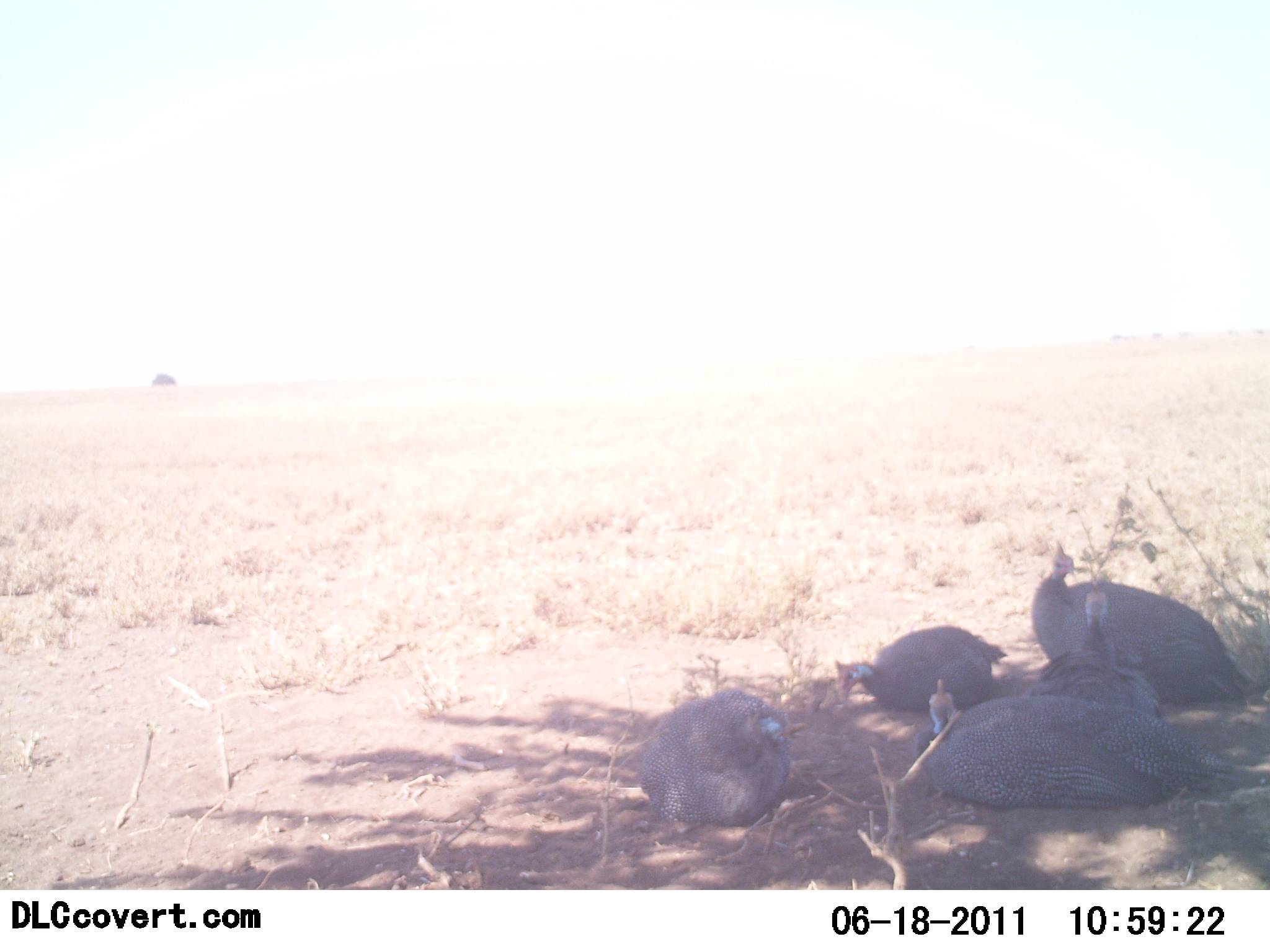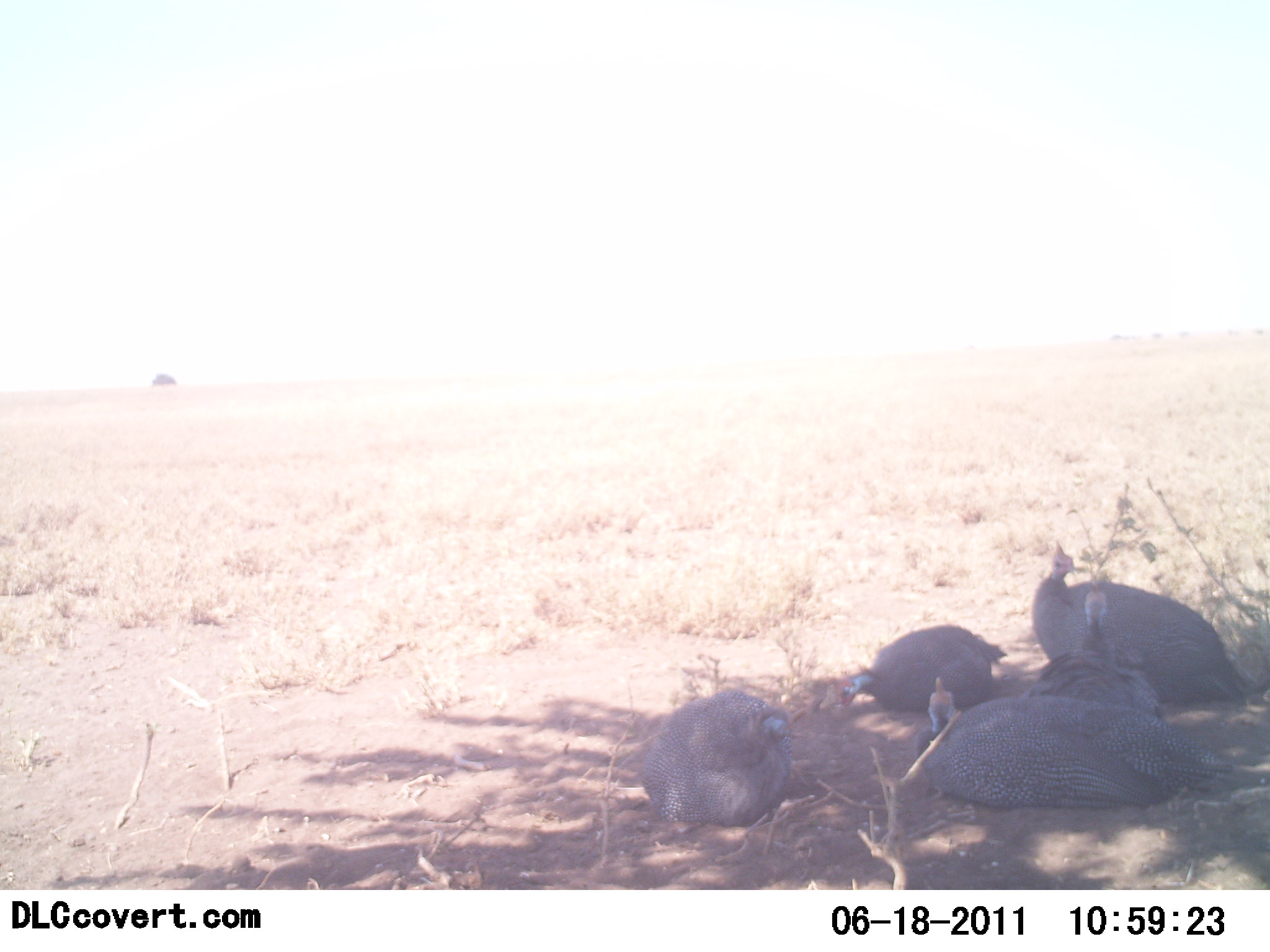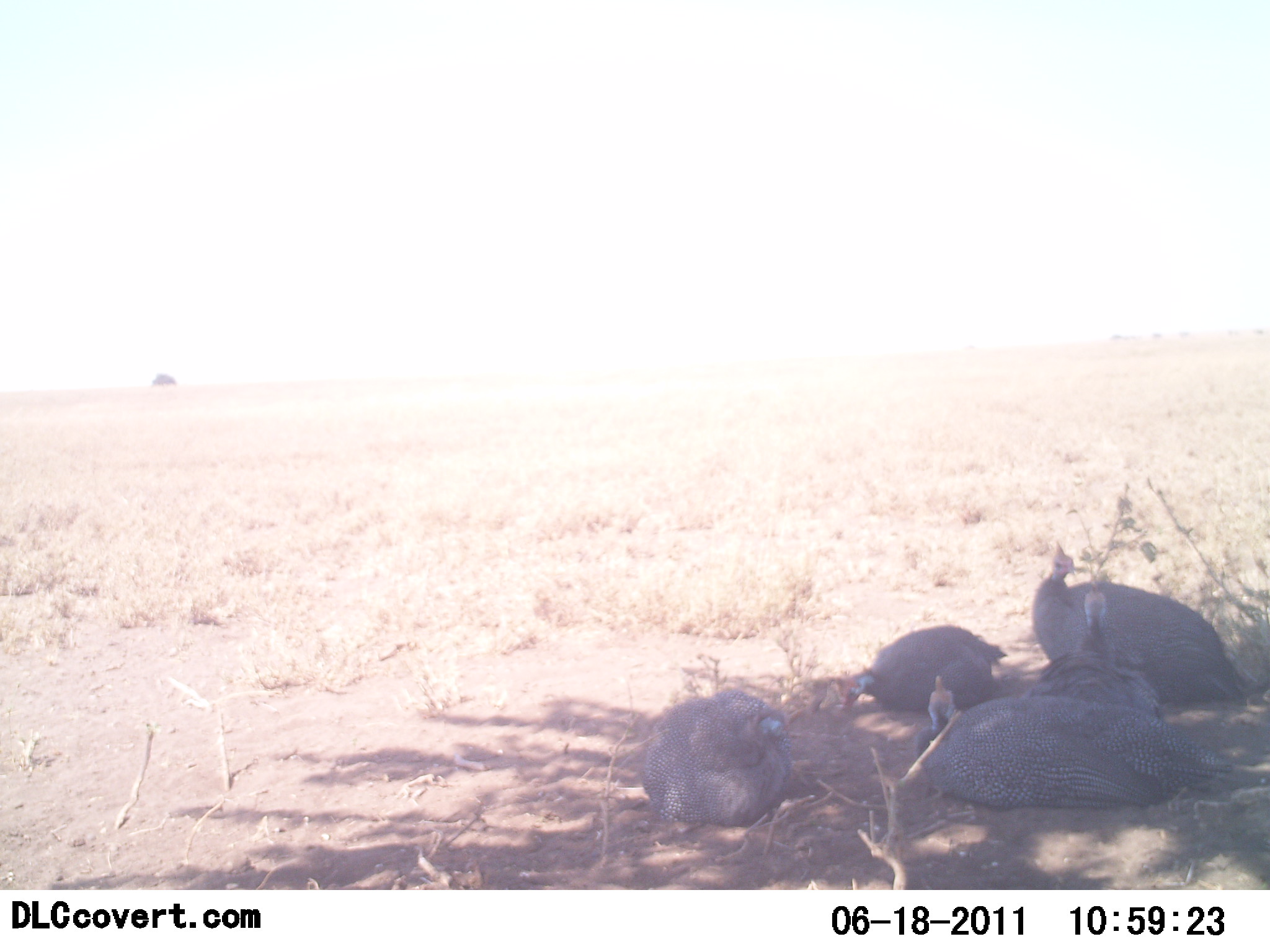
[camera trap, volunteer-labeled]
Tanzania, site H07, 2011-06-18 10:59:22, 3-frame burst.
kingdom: Animalia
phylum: Chordata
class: Aves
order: Galliformes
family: Numididae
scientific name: Numididae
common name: guinea fowl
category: guineafowl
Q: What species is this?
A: Guineafowl (guinea fowl) (Numididae).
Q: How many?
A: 5.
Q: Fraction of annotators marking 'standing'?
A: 0%.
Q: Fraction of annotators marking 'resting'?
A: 100%.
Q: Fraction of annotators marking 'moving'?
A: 0%.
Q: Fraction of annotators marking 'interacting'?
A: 0%.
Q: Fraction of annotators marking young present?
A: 0%.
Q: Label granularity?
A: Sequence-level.